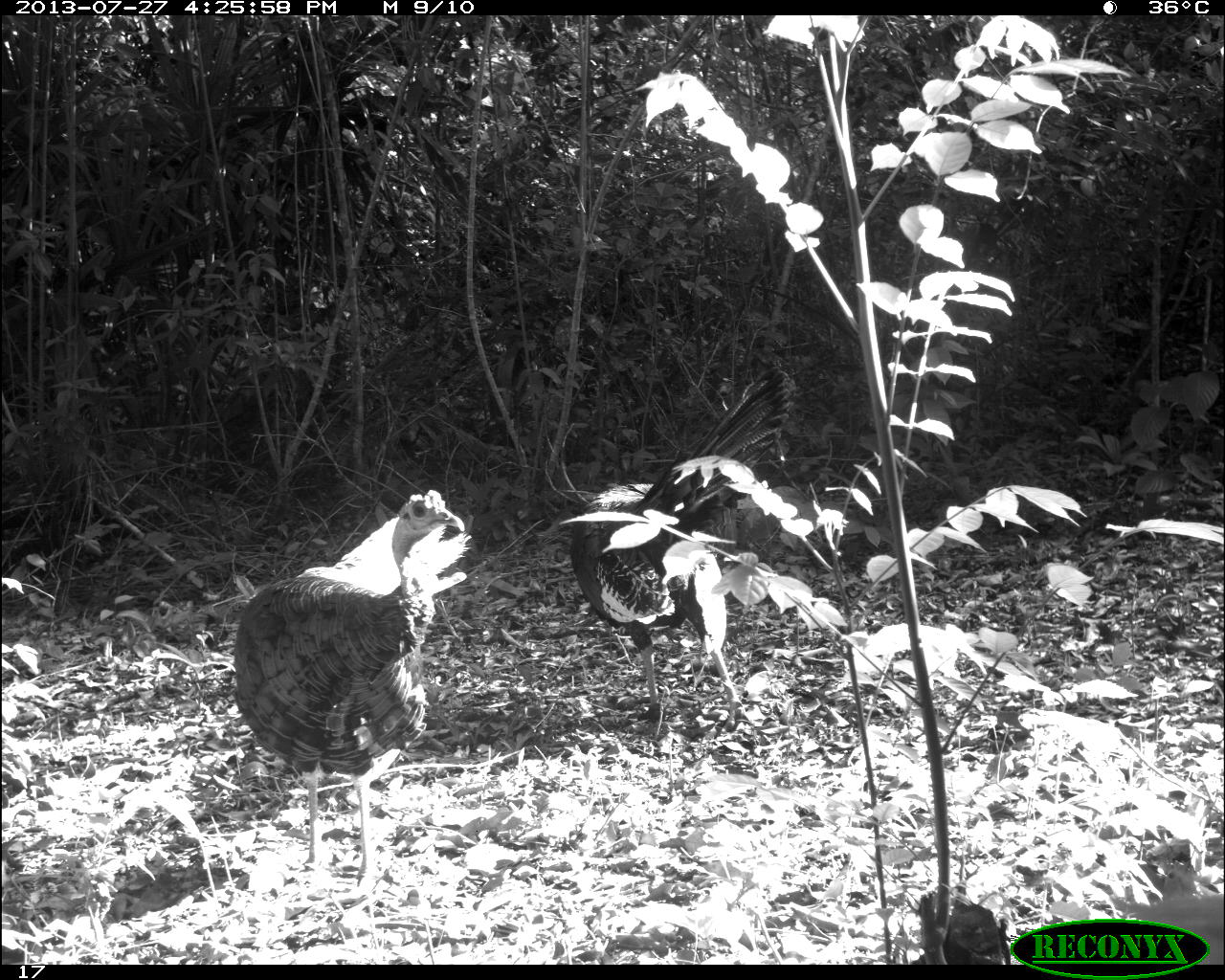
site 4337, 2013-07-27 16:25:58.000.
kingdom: Animalia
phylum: Chordata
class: Aves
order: Galliformes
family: Phasianidae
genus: Meleagris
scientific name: Meleagris ocellata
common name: ocellated turkey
Meleagris ocellata (ocellated turkey), count 2, sex male.